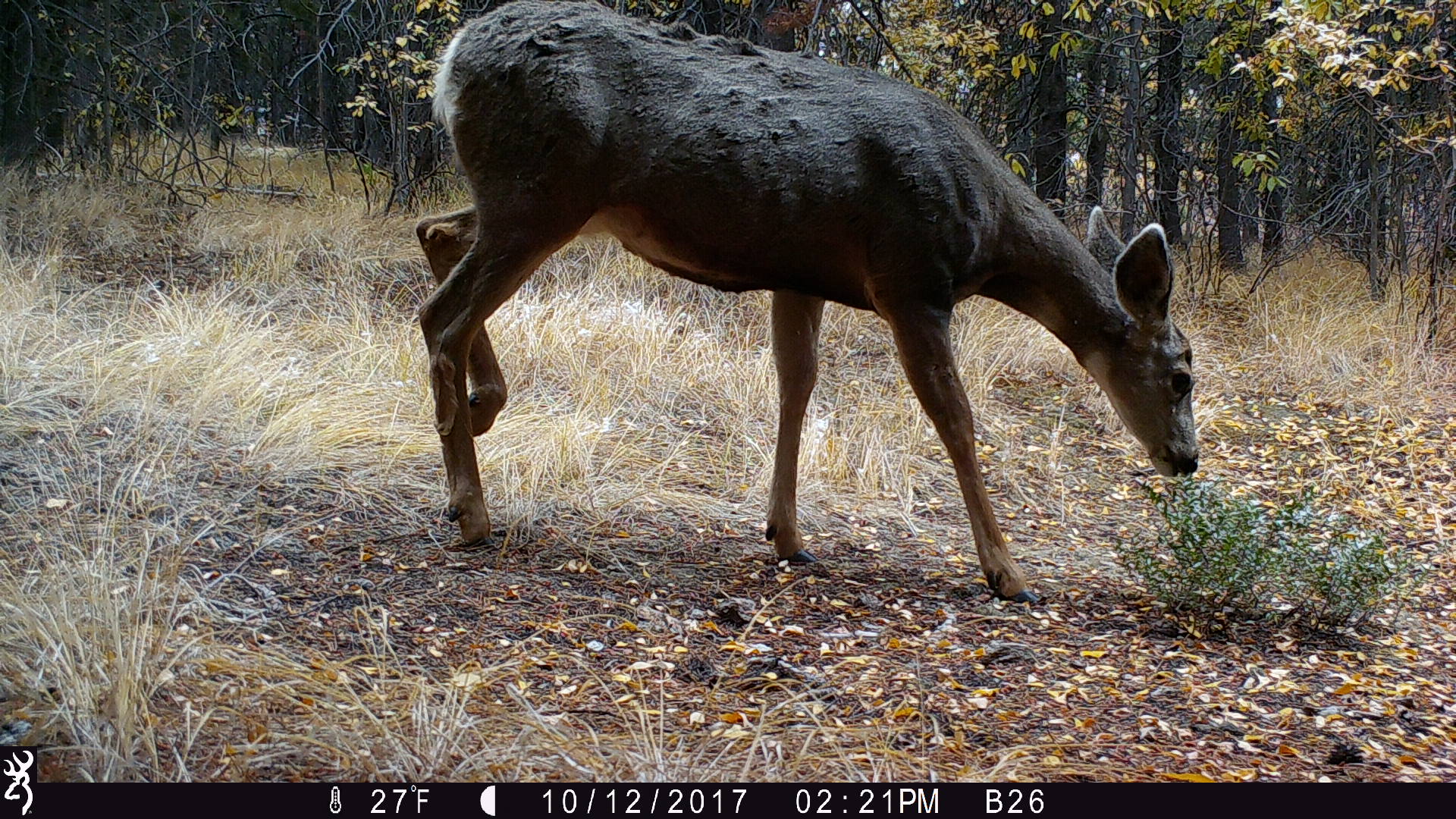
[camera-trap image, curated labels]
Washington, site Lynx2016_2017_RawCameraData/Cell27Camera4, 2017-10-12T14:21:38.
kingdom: Animalia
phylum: Chordata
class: Mammalia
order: Artiodactyla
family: Cervidae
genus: Odocoileus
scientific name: Odocoileus hemionus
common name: mule deer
Odocoileus hemionus (mule deer). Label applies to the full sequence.